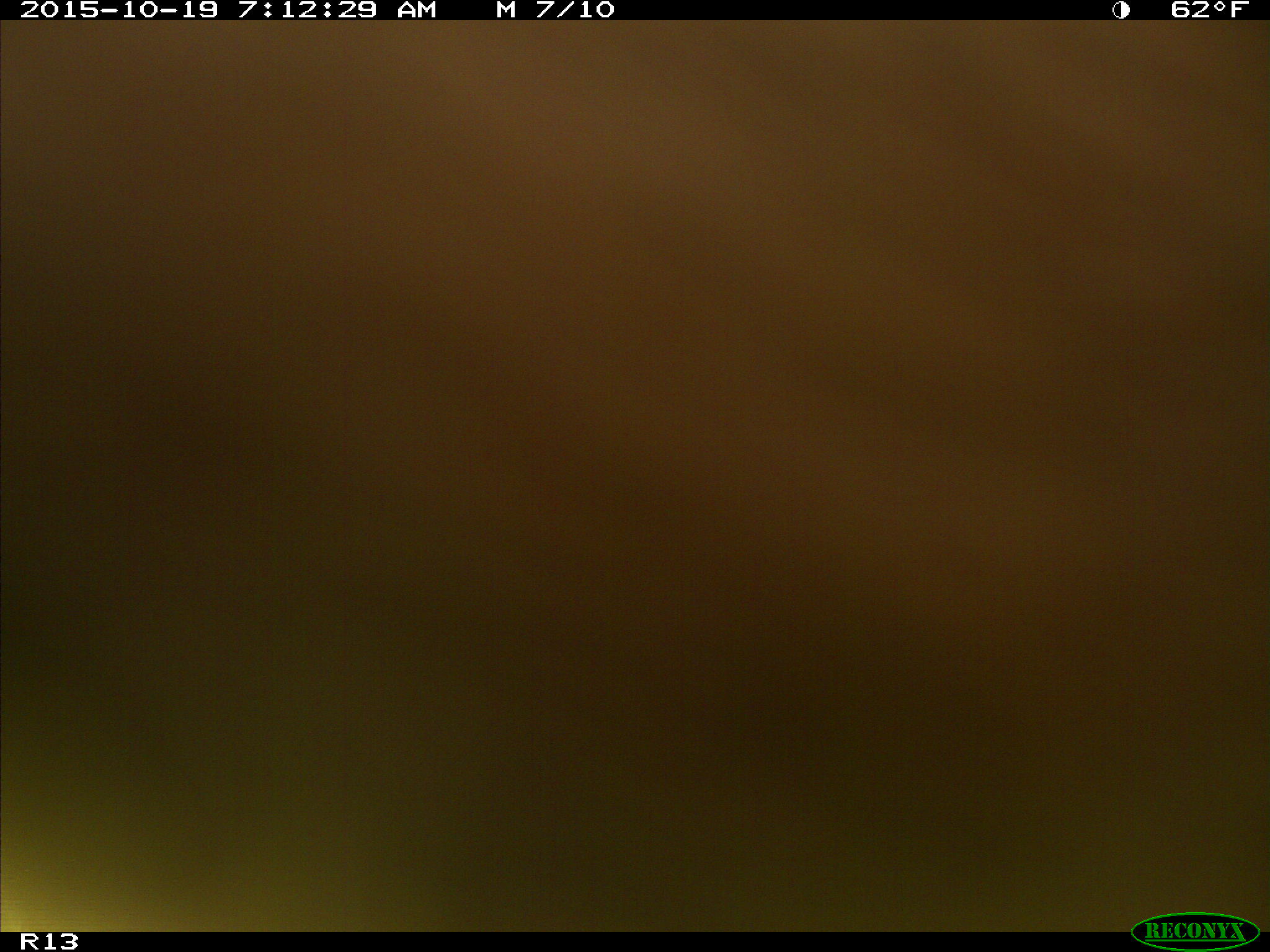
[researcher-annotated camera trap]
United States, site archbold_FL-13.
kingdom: Animalia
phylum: Chordata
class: Mammalia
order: Artiodactyla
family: Bovidae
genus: Bos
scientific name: Bos taurus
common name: domestic cow